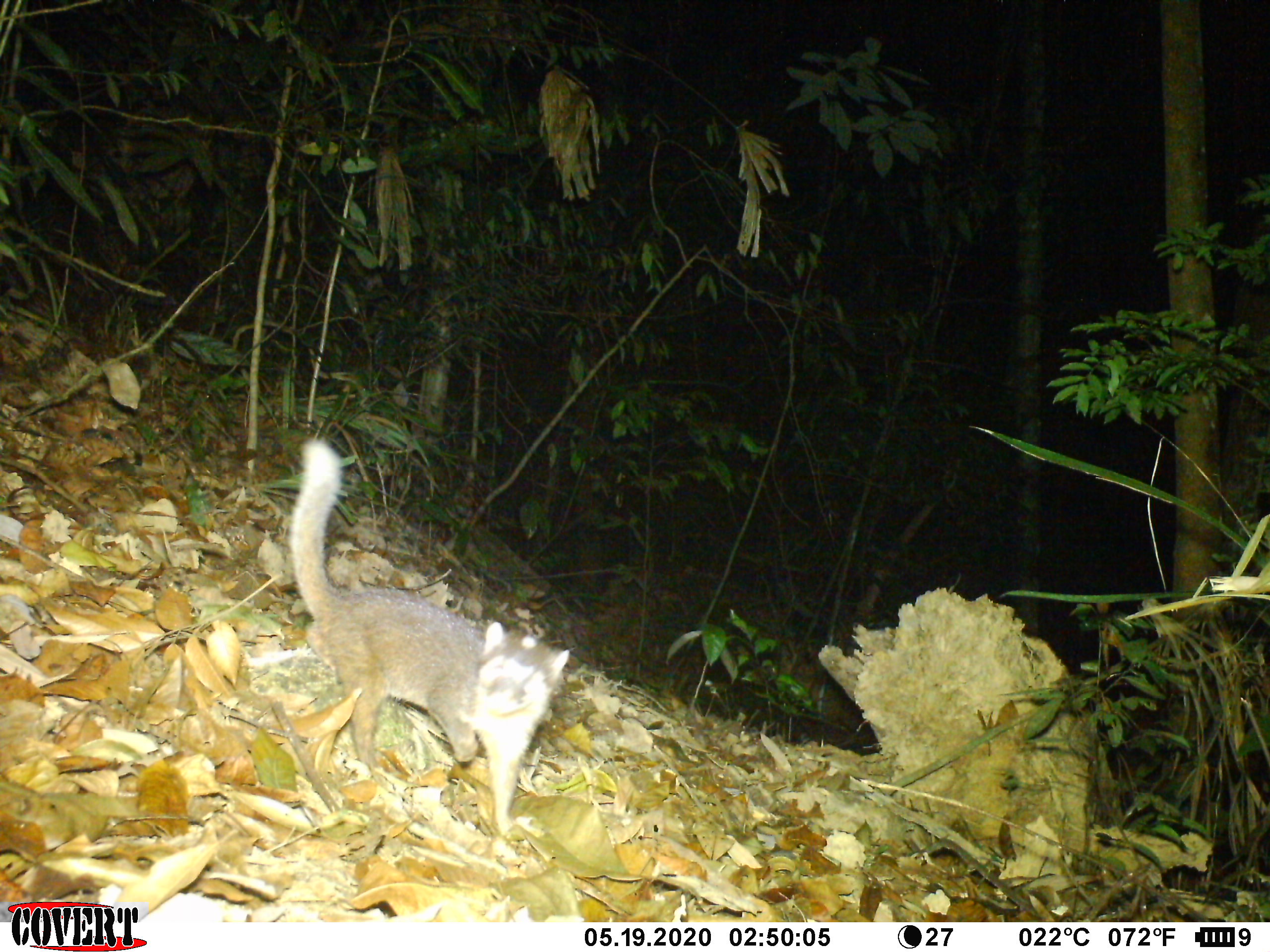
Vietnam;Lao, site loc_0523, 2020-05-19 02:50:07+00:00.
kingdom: Animalia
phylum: Chordata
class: Mammalia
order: Carnivora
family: Mustelidae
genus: Melogale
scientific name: Melogale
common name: ferret badger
Ferret badger (Melogale). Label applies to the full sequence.